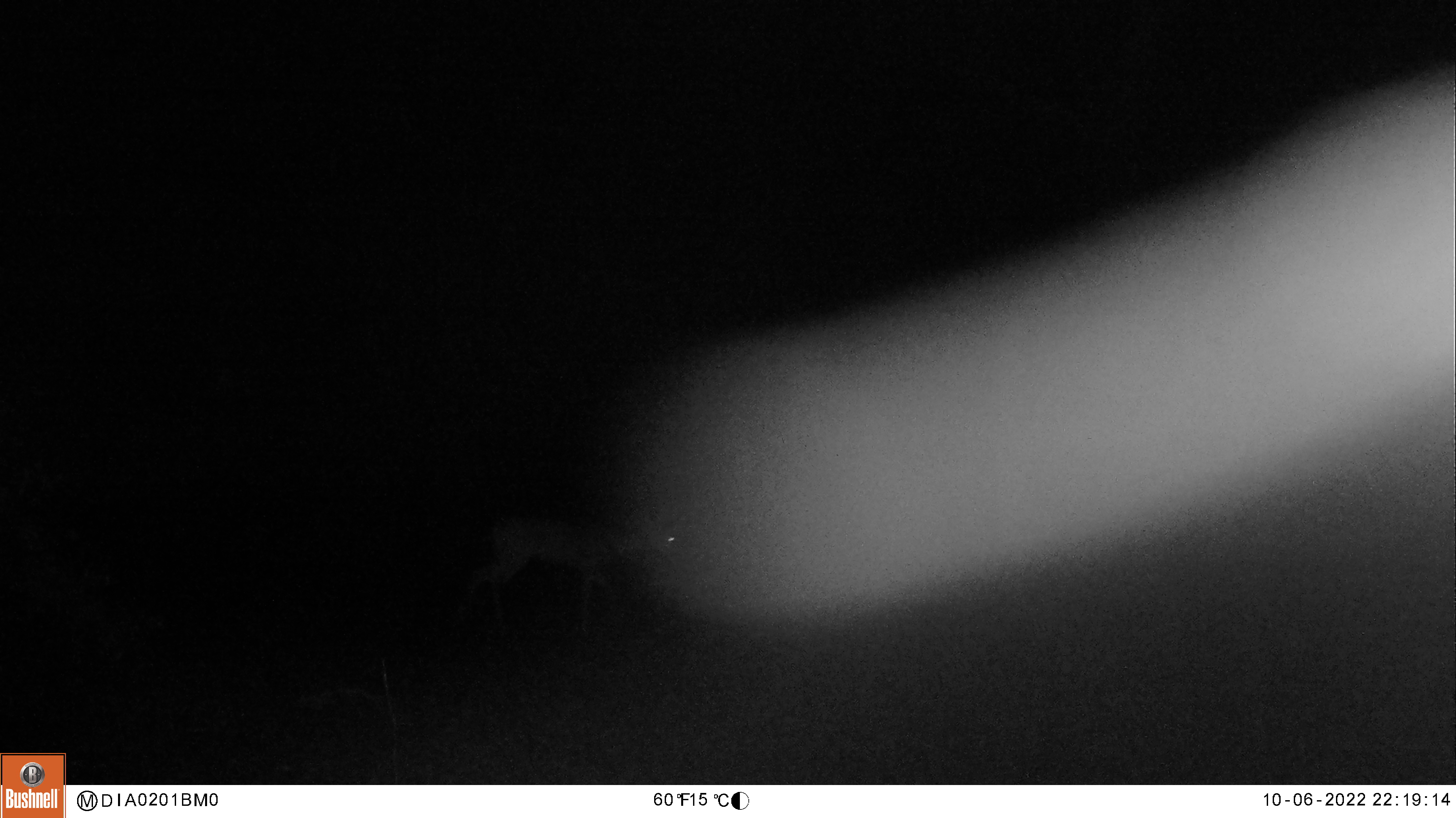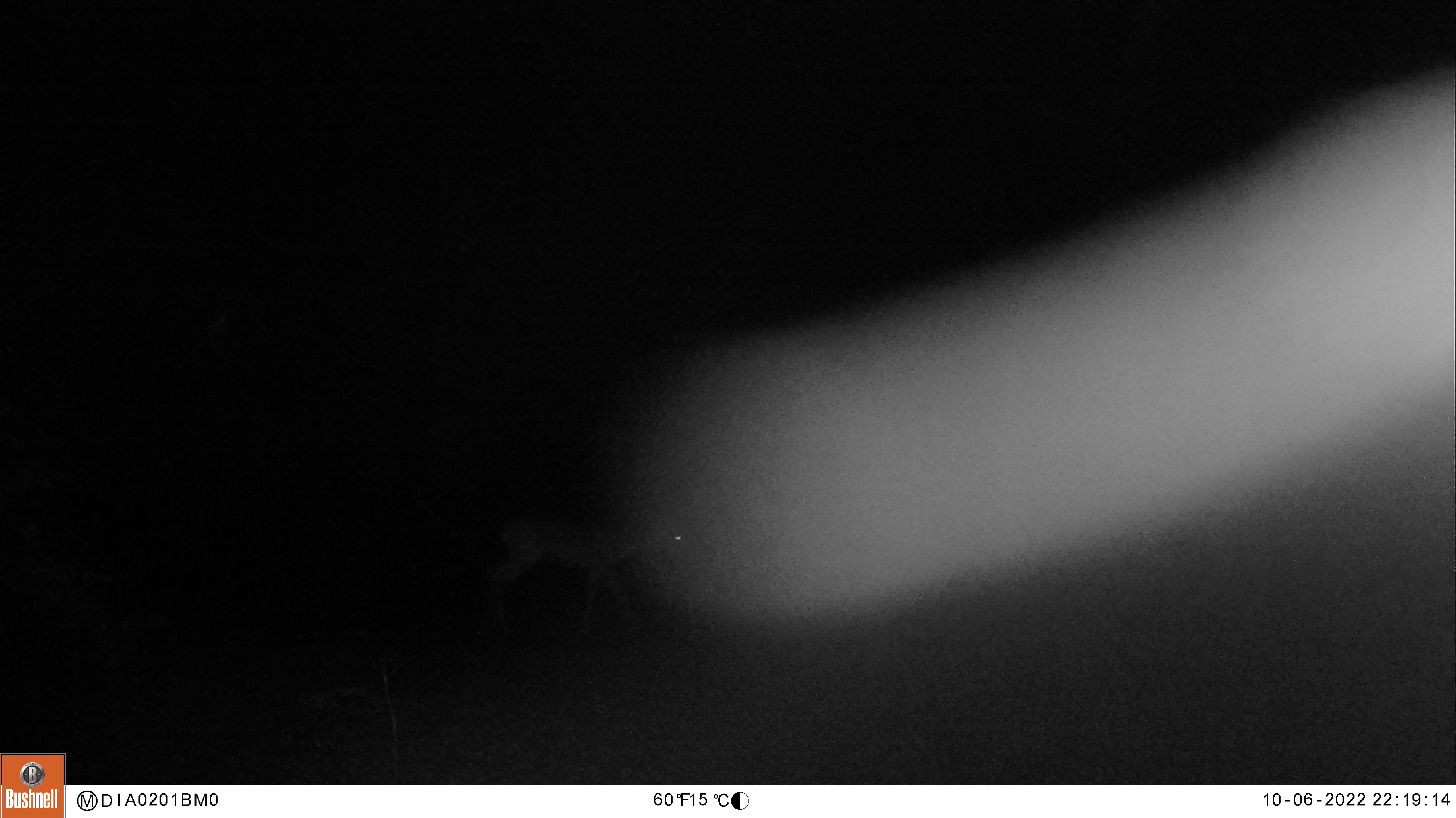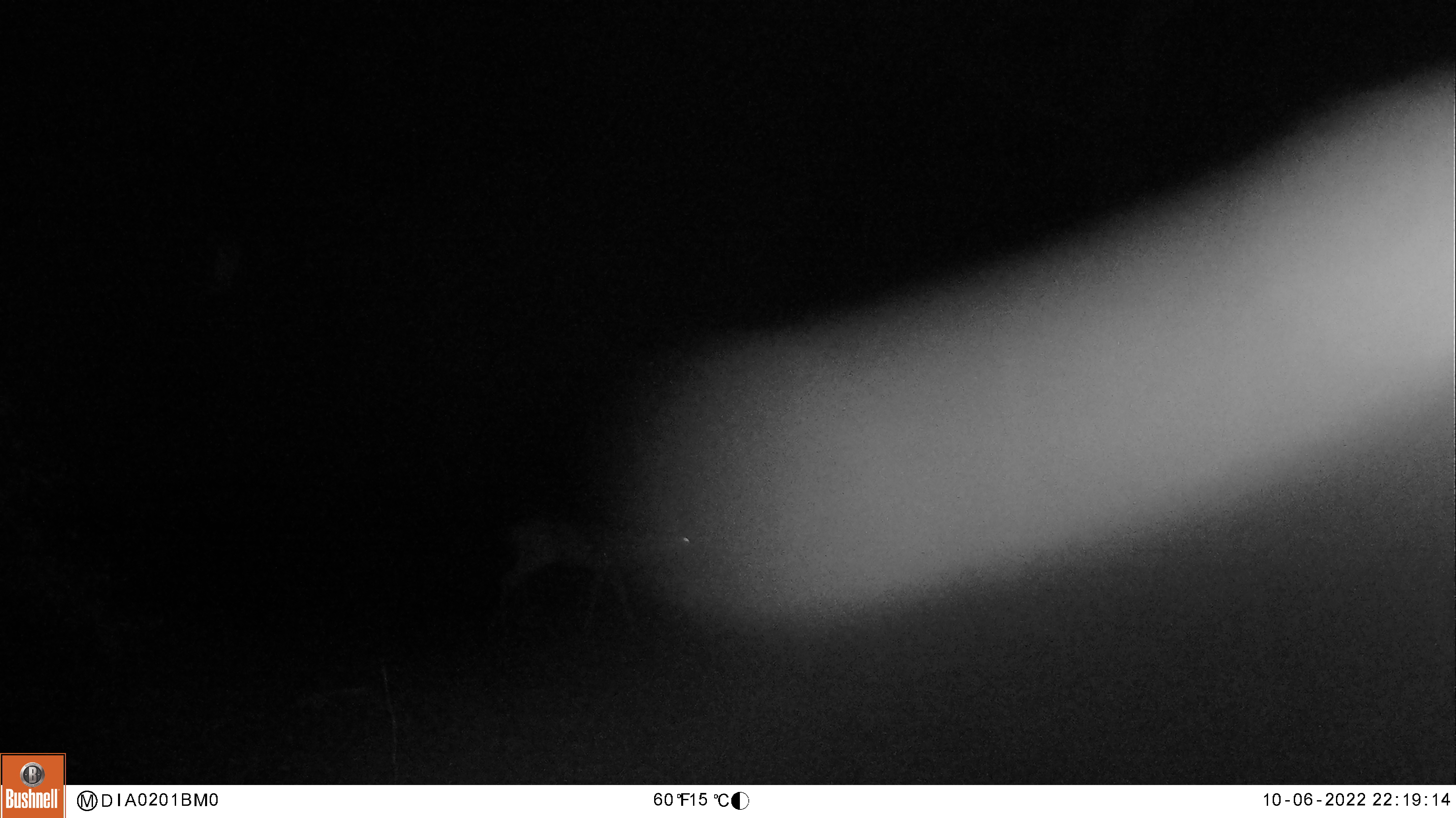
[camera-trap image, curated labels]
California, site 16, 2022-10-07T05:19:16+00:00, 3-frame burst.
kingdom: Animalia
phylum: Chordata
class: Mammalia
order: Artiodactyla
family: Cervidae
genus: Odocoileus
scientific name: Odocoileus hemionus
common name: mule deer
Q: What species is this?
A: Mule deer (Odocoileus hemionus).